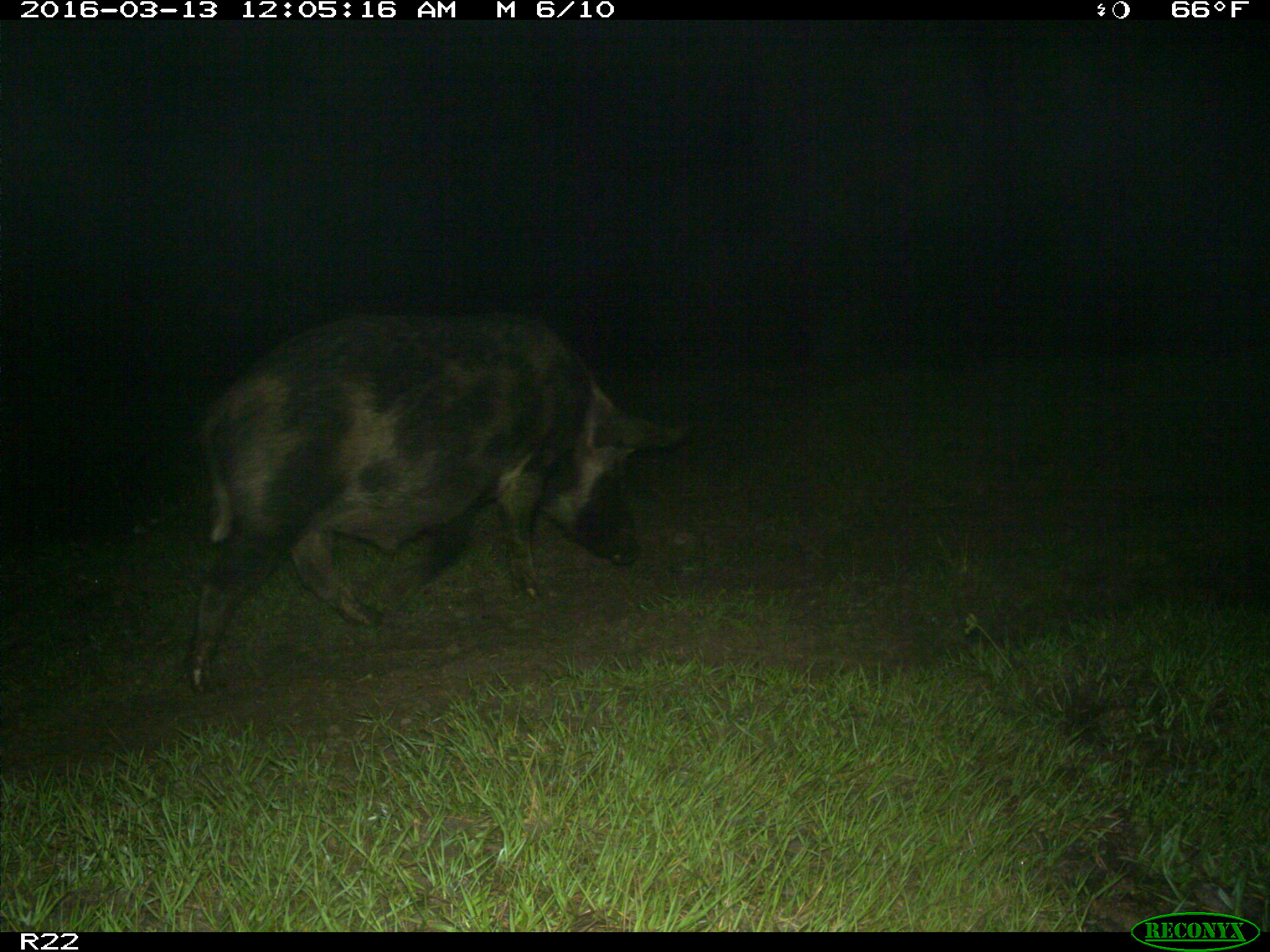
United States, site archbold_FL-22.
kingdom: Animalia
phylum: Chordata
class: Mammalia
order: Artiodactyla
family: Suidae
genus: Sus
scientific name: Sus scrofa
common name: wild boar